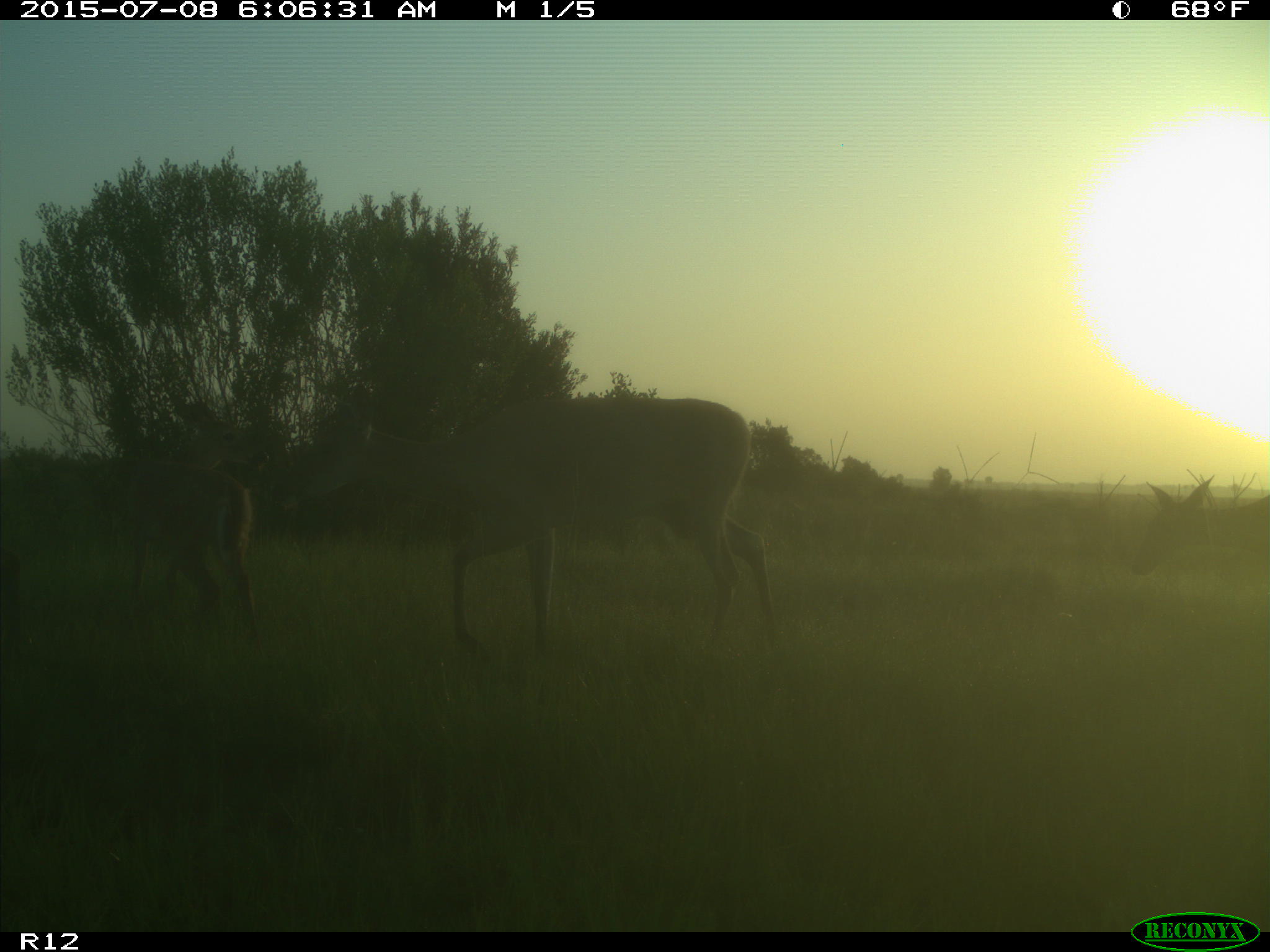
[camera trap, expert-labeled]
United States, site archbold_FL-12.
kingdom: Animalia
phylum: Chordata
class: Mammalia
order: Artiodactyla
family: Cervidae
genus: Odocoileus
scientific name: Odocoileus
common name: deer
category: unidentified deer